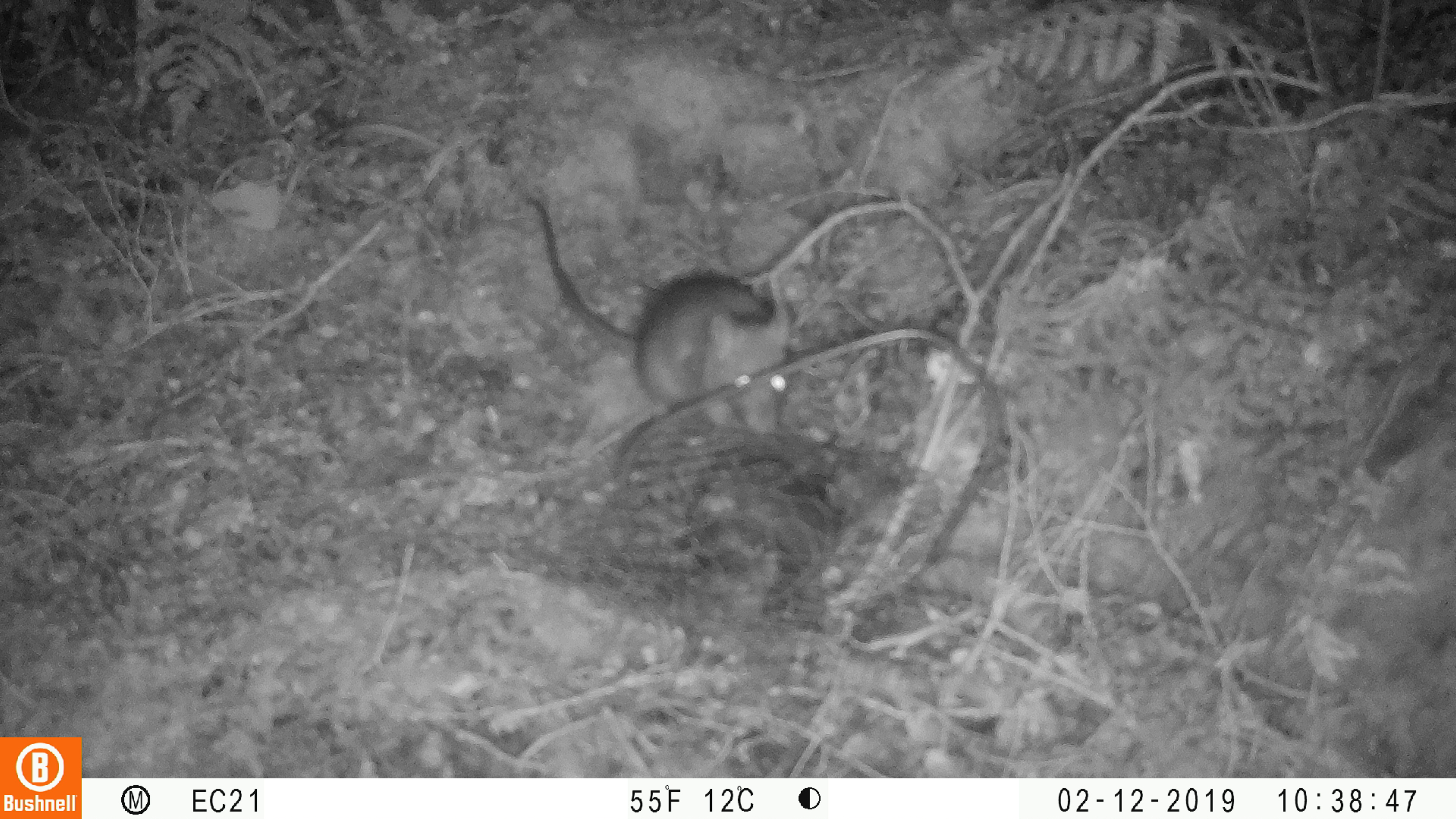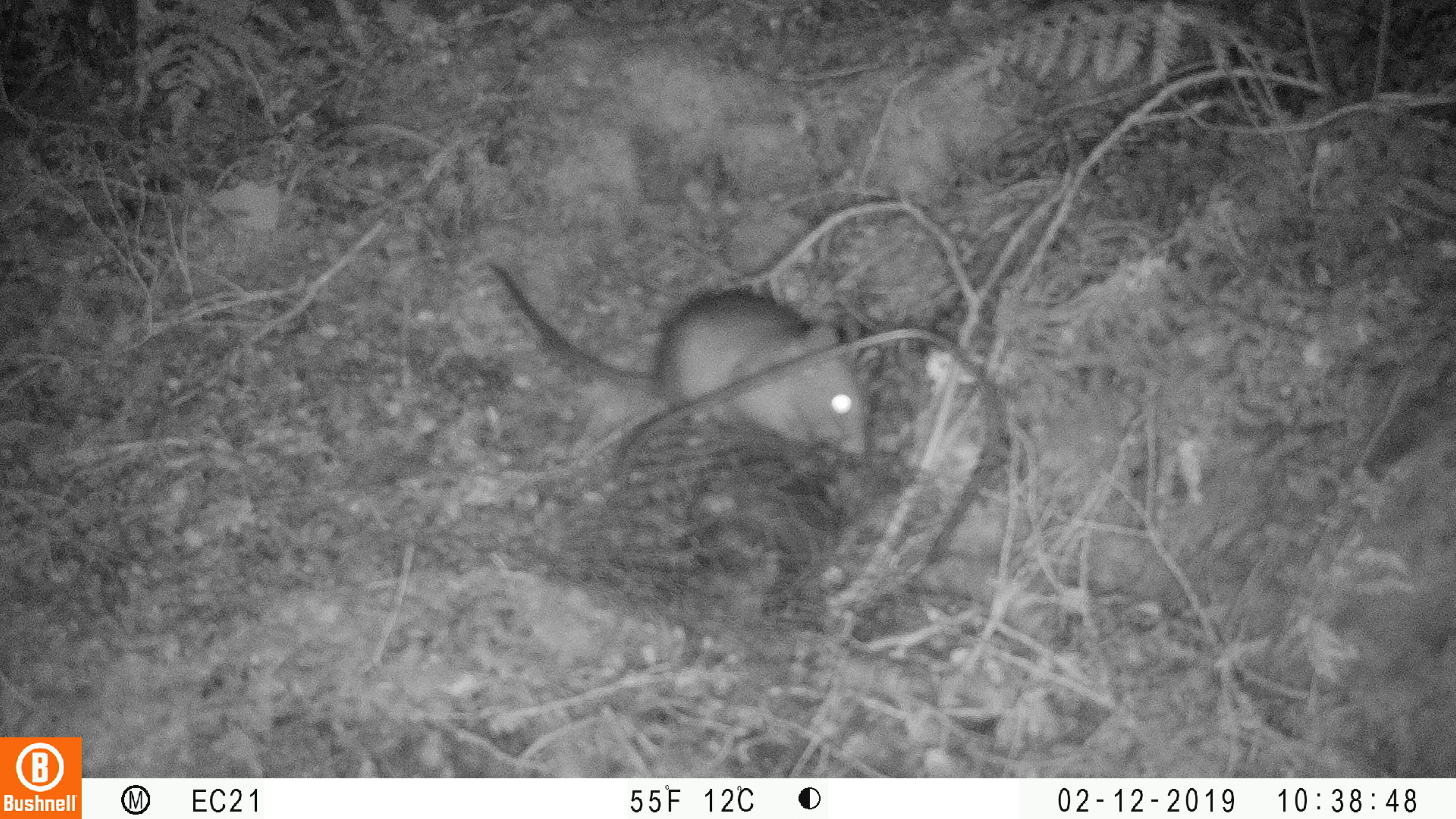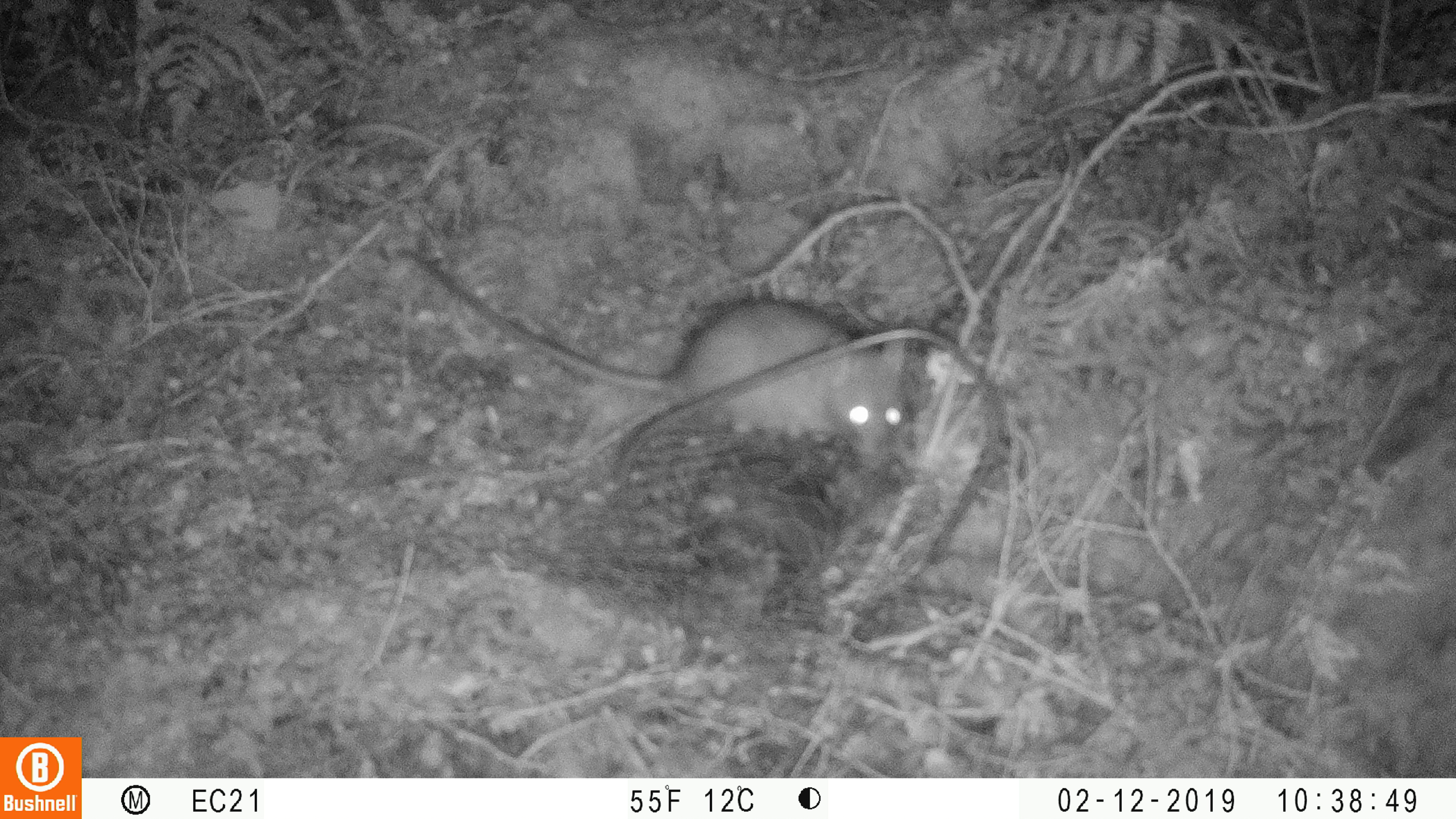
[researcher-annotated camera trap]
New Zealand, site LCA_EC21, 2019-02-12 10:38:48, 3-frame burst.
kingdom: Animalia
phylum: Chordata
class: Mammalia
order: Rodentia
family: Muridae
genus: Rattus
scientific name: Rattus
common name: rat